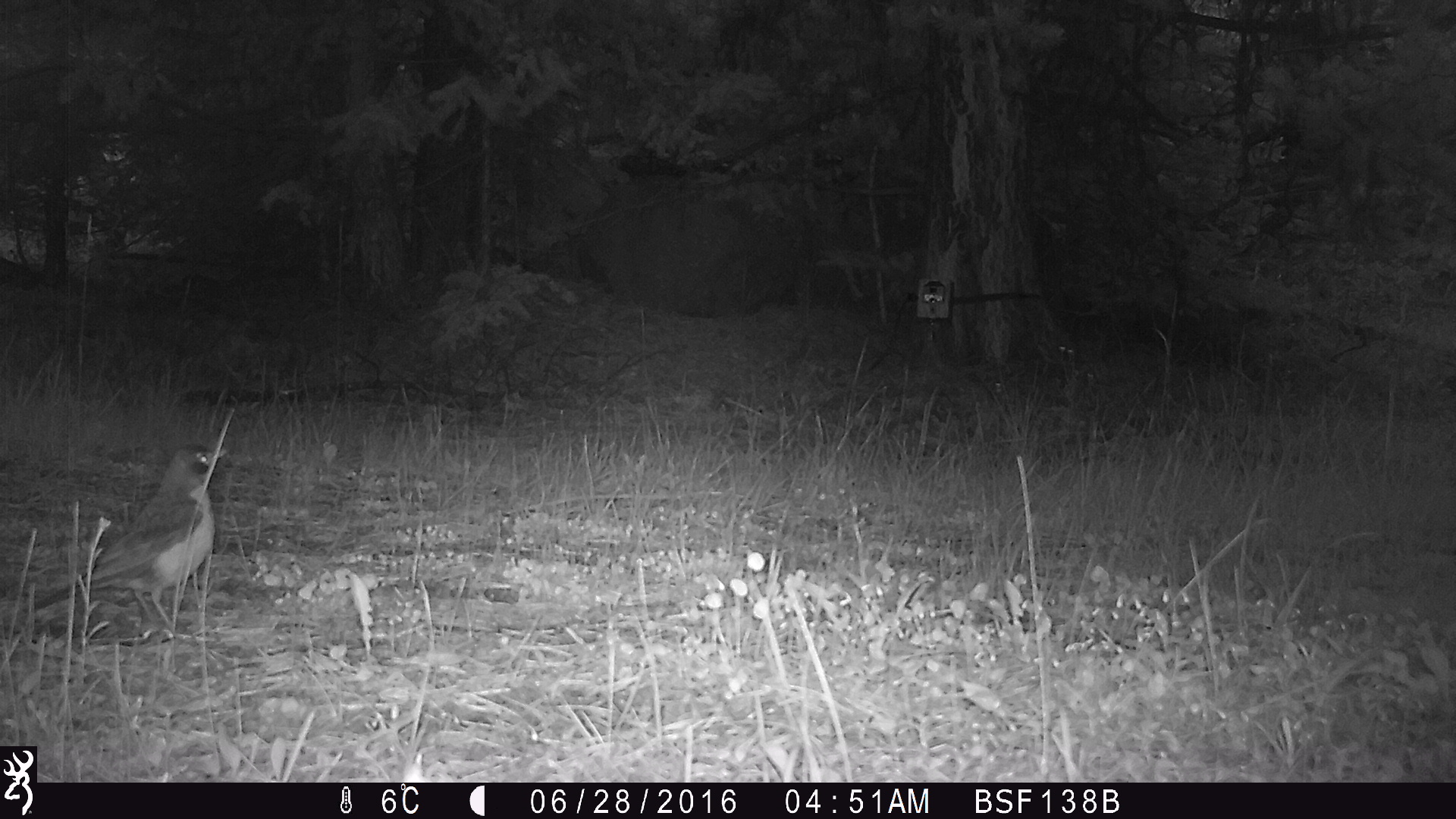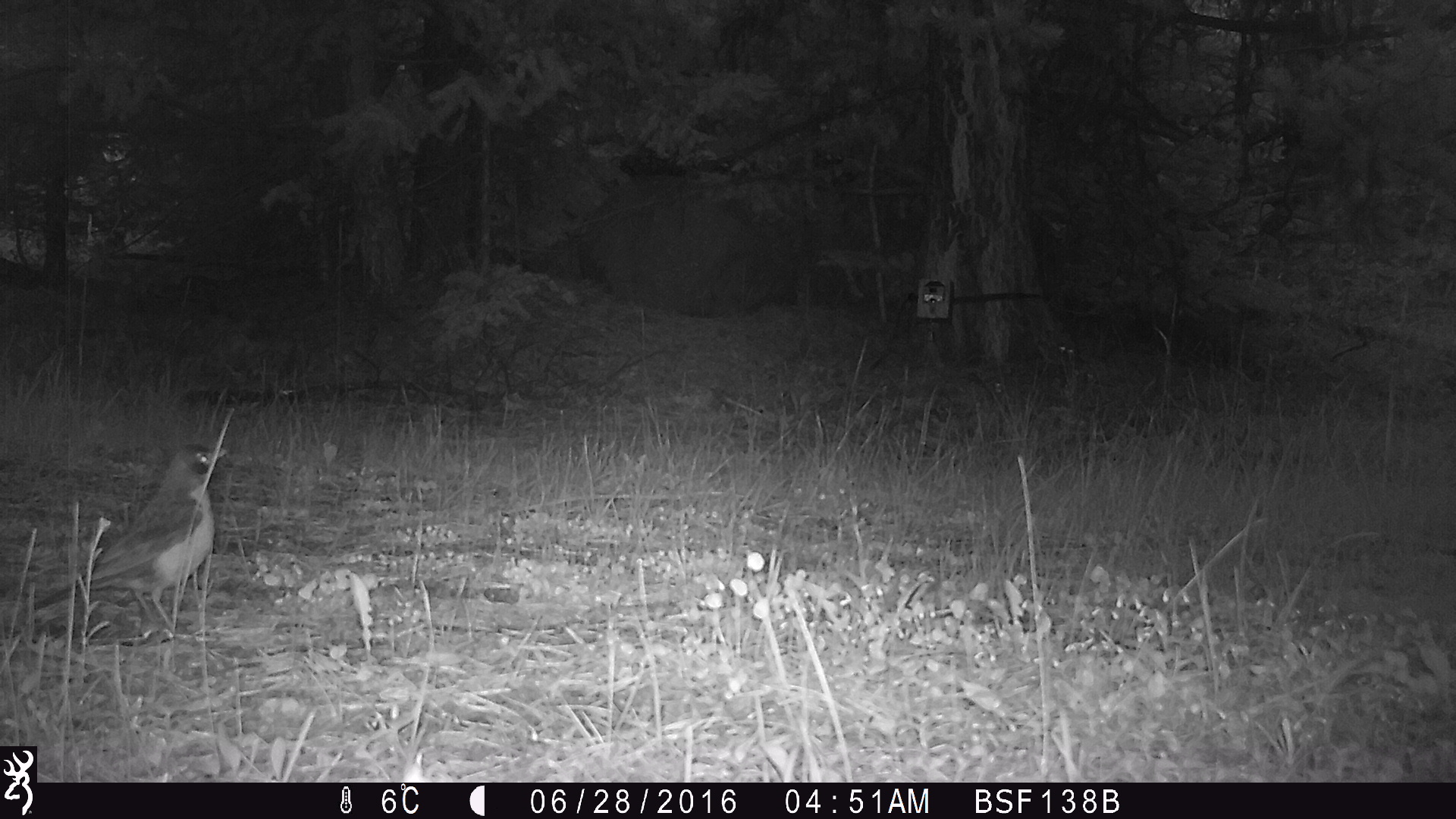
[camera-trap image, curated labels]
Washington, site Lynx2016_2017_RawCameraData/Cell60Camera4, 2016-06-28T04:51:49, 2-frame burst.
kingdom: Animalia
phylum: Chordata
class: Aves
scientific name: Aves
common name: birds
Aves (birds). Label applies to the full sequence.